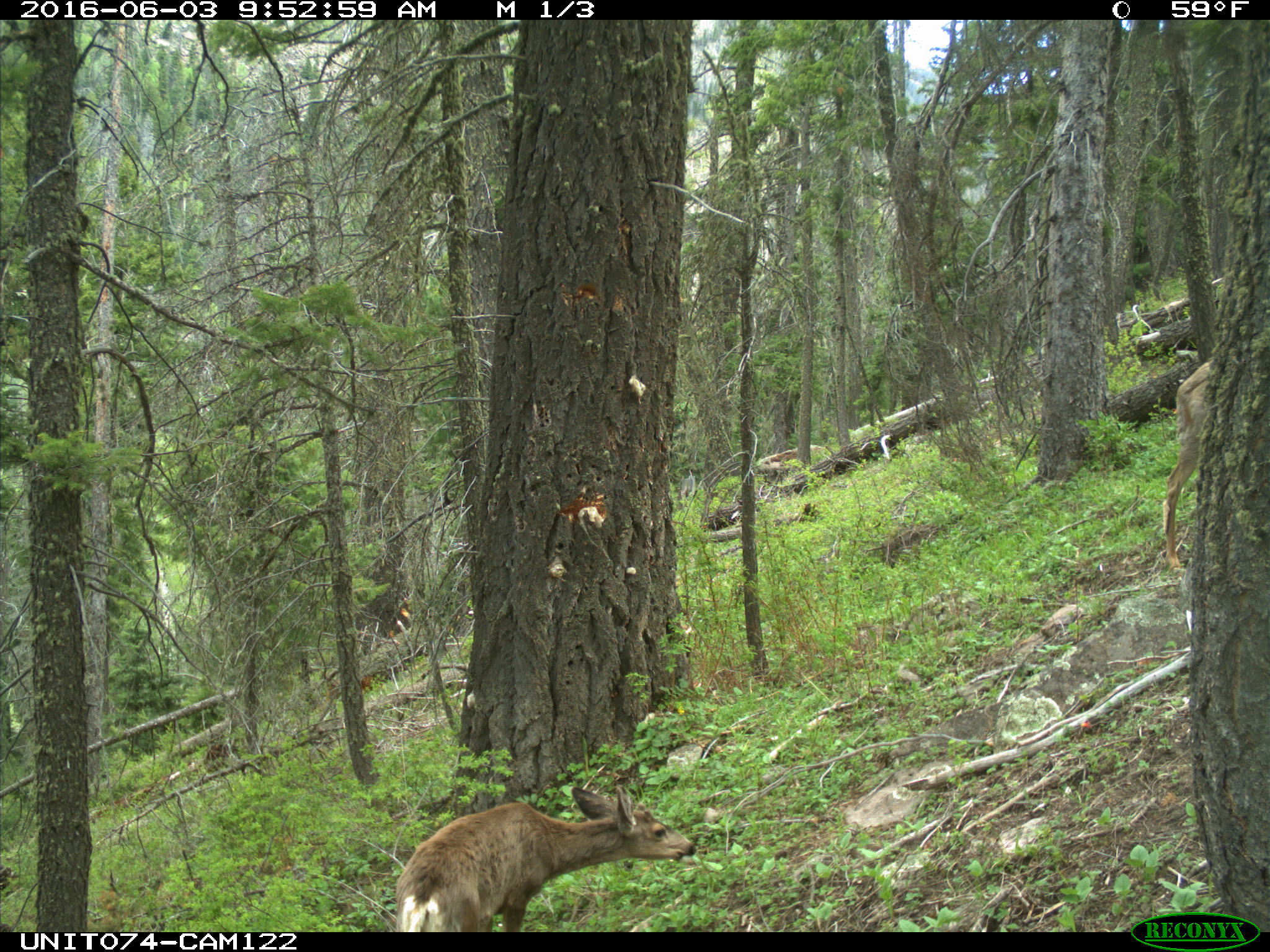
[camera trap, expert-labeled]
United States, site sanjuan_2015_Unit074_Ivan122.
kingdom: Animalia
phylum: Chordata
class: Mammalia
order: Artiodactyla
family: Cervidae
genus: Odocoileus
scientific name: Odocoileus hemionus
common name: mule deer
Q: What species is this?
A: Odocoileus hemionus (mule deer).